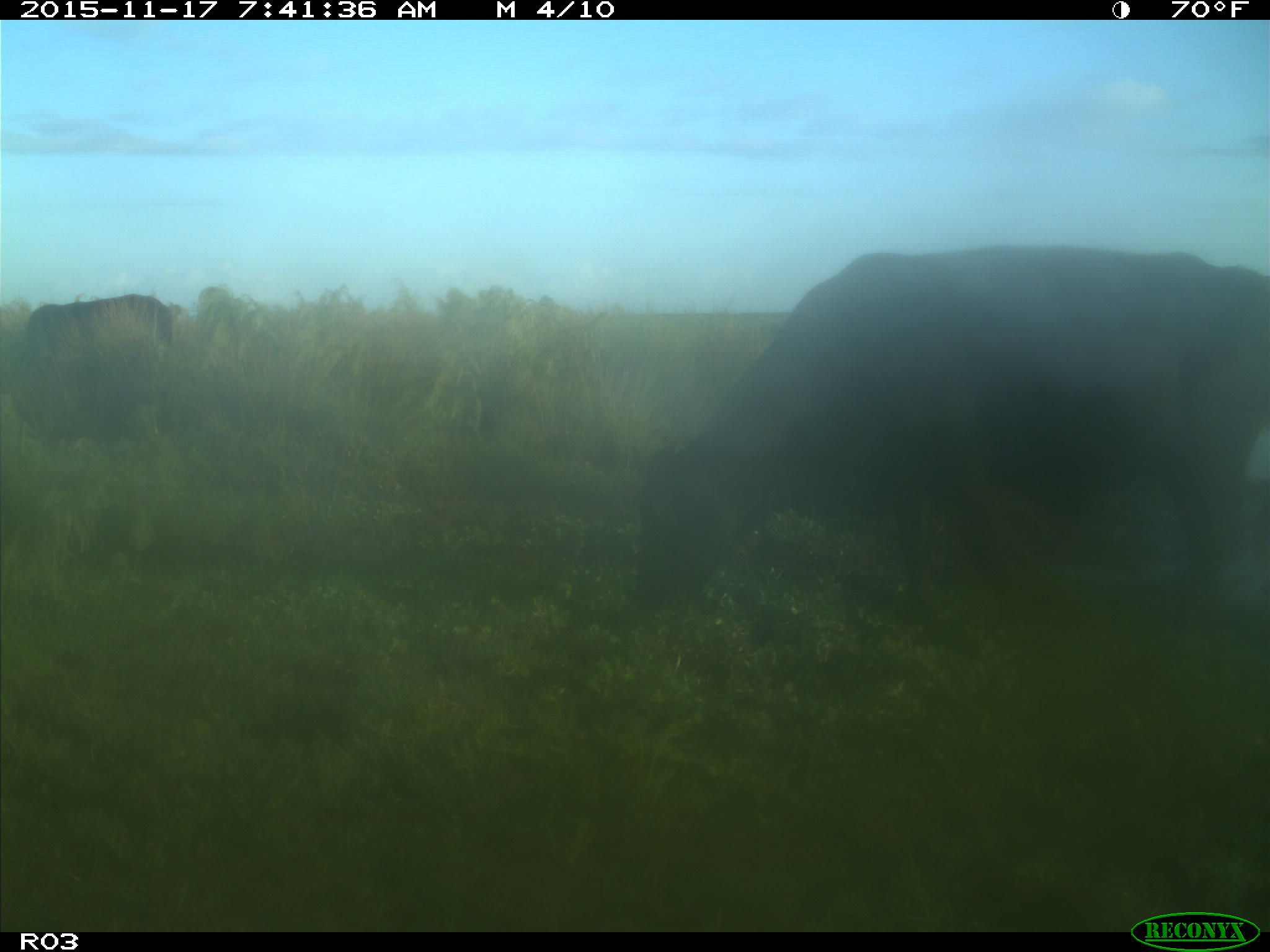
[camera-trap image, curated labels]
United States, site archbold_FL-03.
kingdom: Animalia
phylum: Chordata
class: Mammalia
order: Artiodactyla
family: Bovidae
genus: Bos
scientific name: Bos taurus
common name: domestic cow